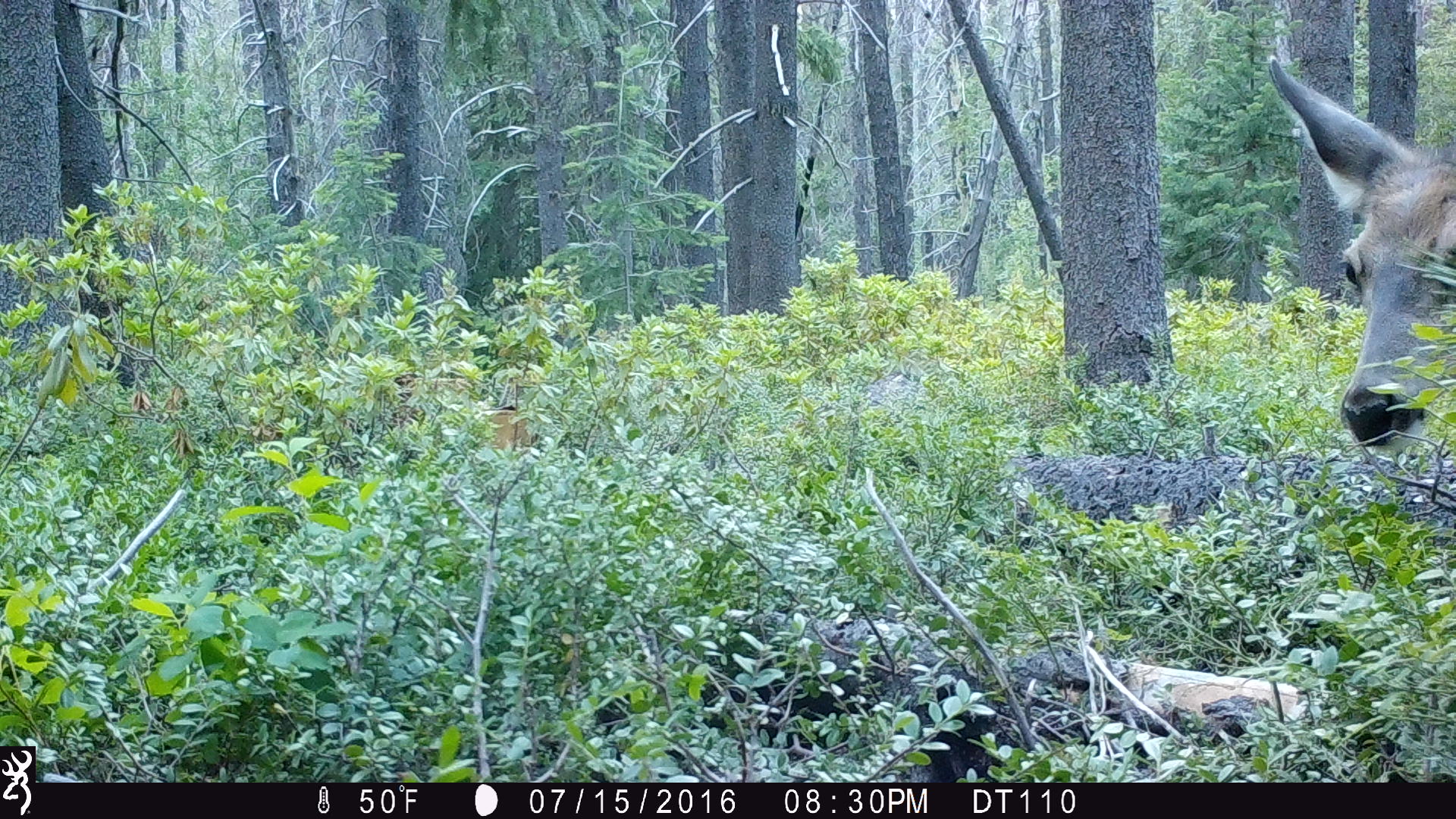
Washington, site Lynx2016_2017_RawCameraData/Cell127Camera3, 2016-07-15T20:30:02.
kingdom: Animalia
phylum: Chordata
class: Mammalia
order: Artiodactyla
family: Cervidae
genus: Odocoileus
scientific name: Odocoileus hemionus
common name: mule deer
Odocoileus hemionus (mule deer). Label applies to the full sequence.